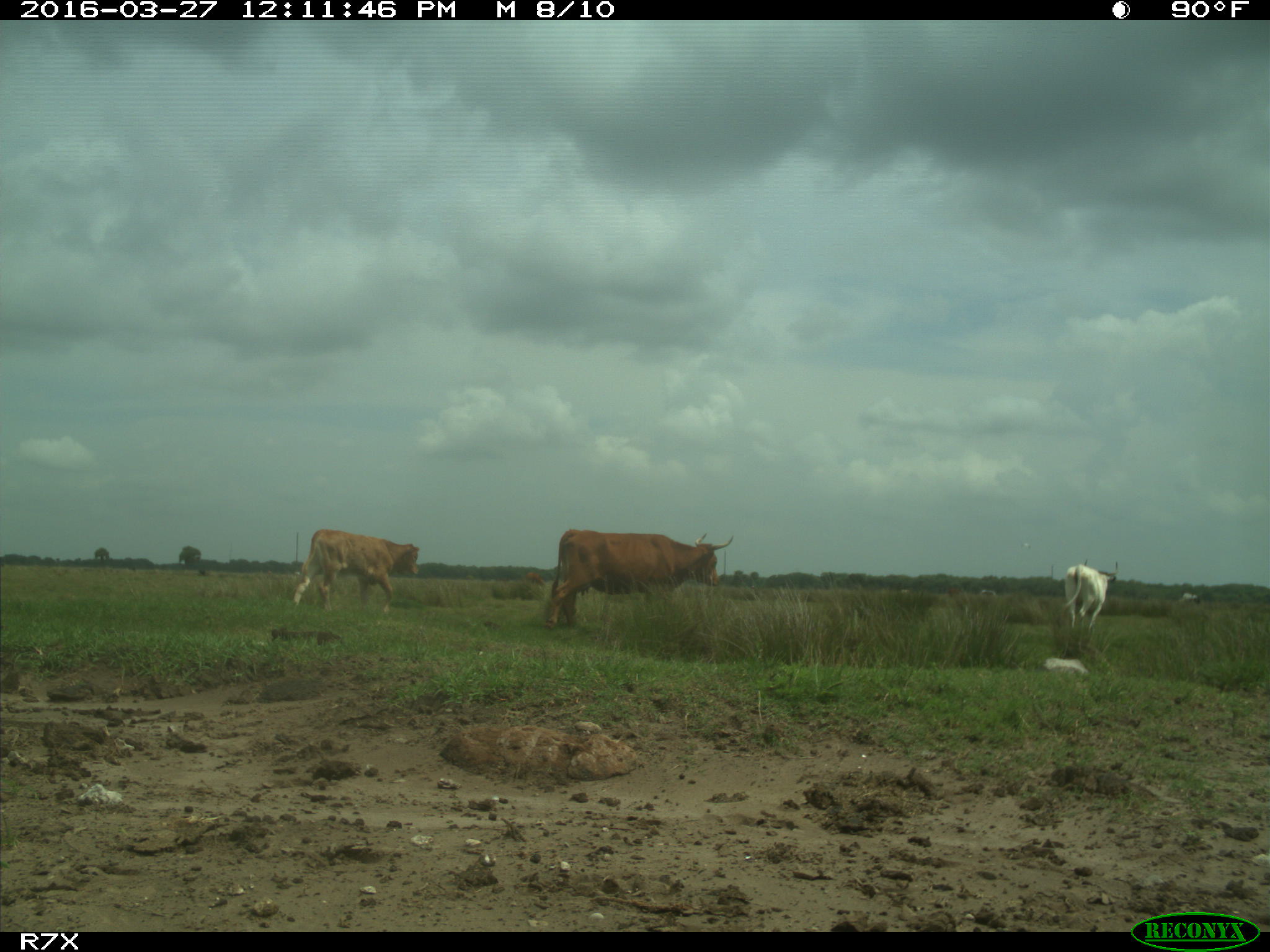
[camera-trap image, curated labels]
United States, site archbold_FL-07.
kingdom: Animalia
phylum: Chordata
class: Mammalia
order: Artiodactyla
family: Bovidae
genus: Bos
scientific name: Bos taurus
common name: domestic cow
Bos taurus (domestic cow).